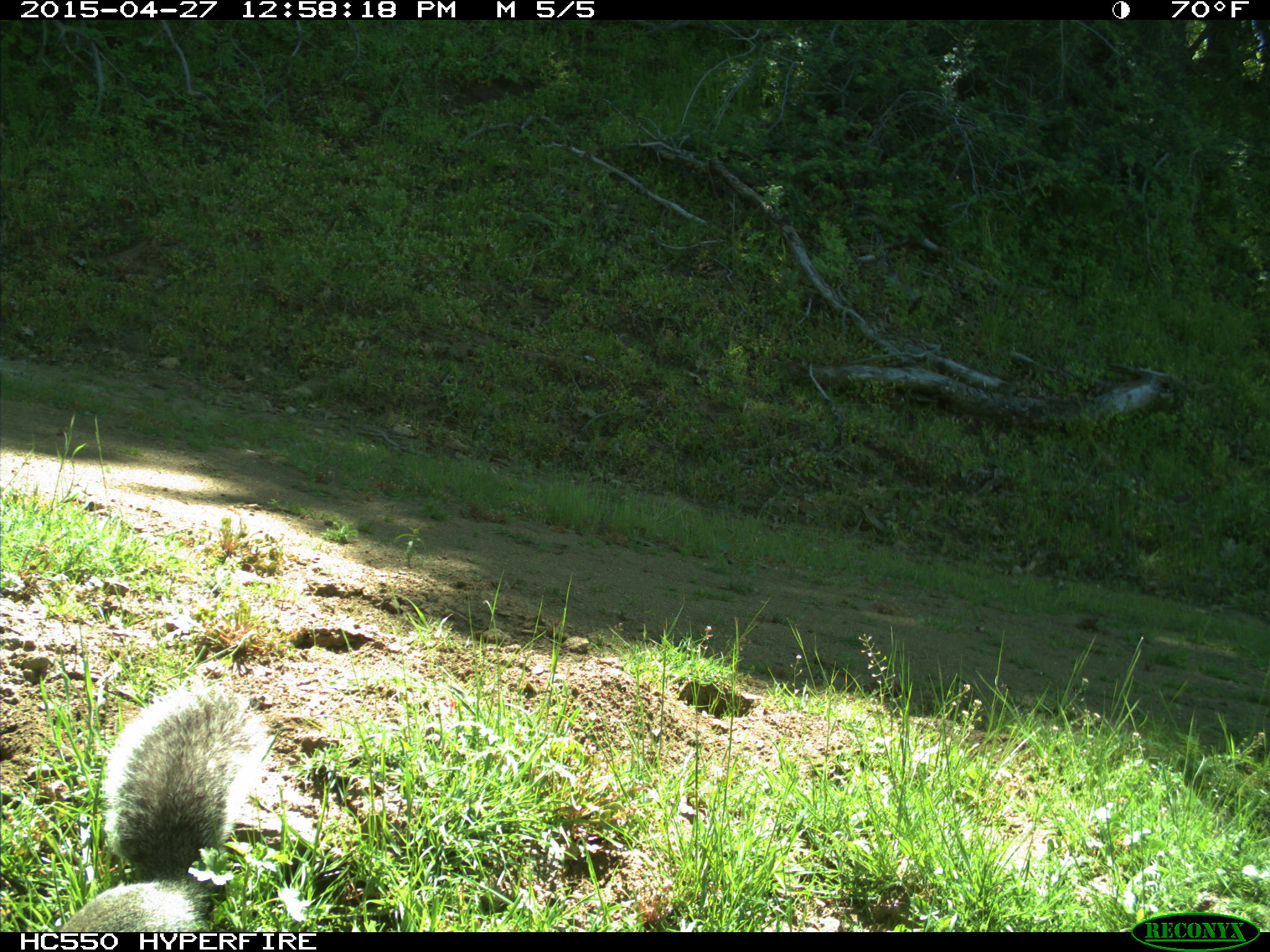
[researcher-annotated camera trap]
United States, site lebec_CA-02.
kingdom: Animalia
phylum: Chordata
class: Mammalia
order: Rodentia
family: Sciuridae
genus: Sciurus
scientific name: Sciurus carolinensis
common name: eastern gray squirrel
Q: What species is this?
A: Sciurus carolinensis (eastern gray squirrel).